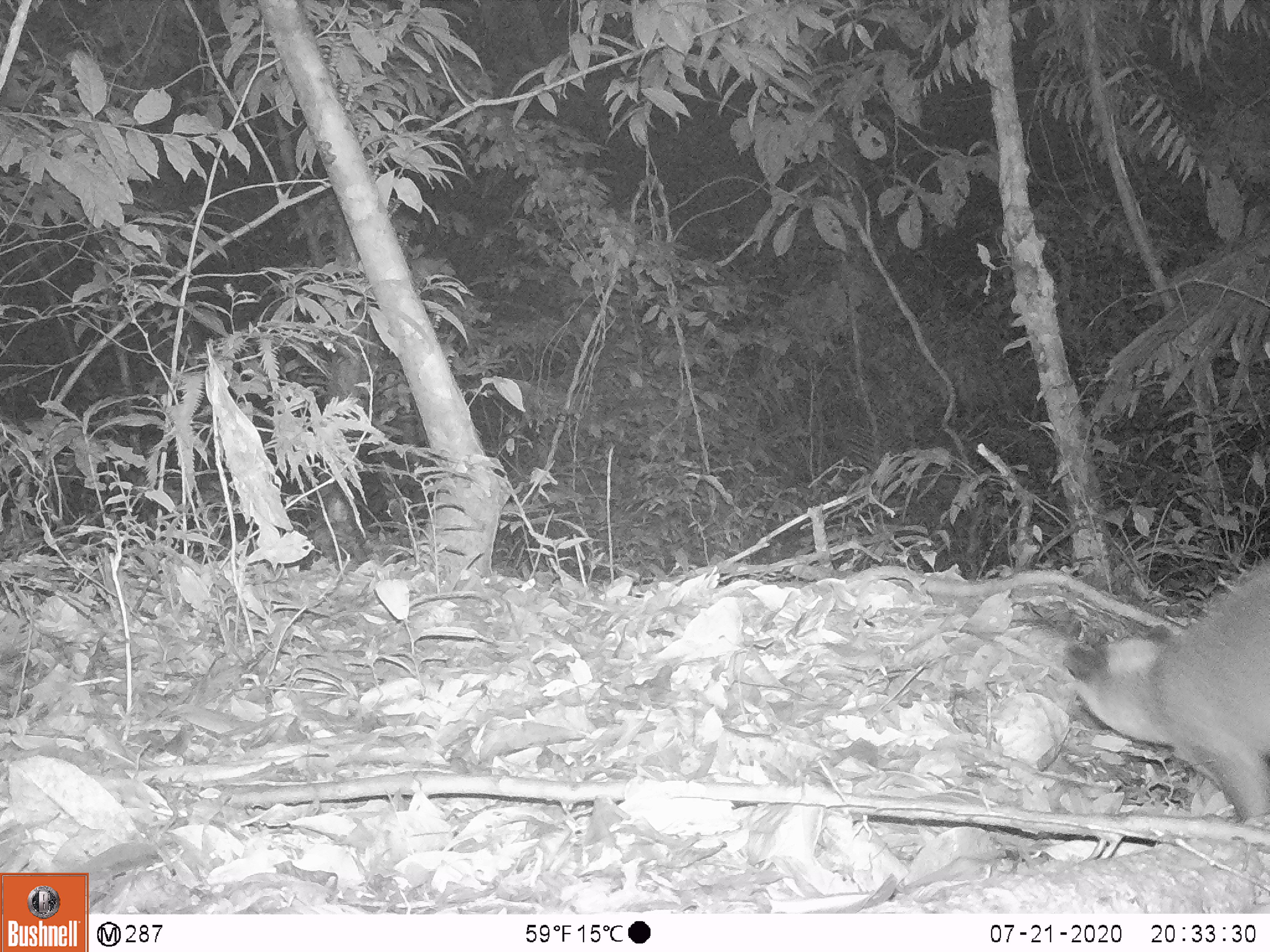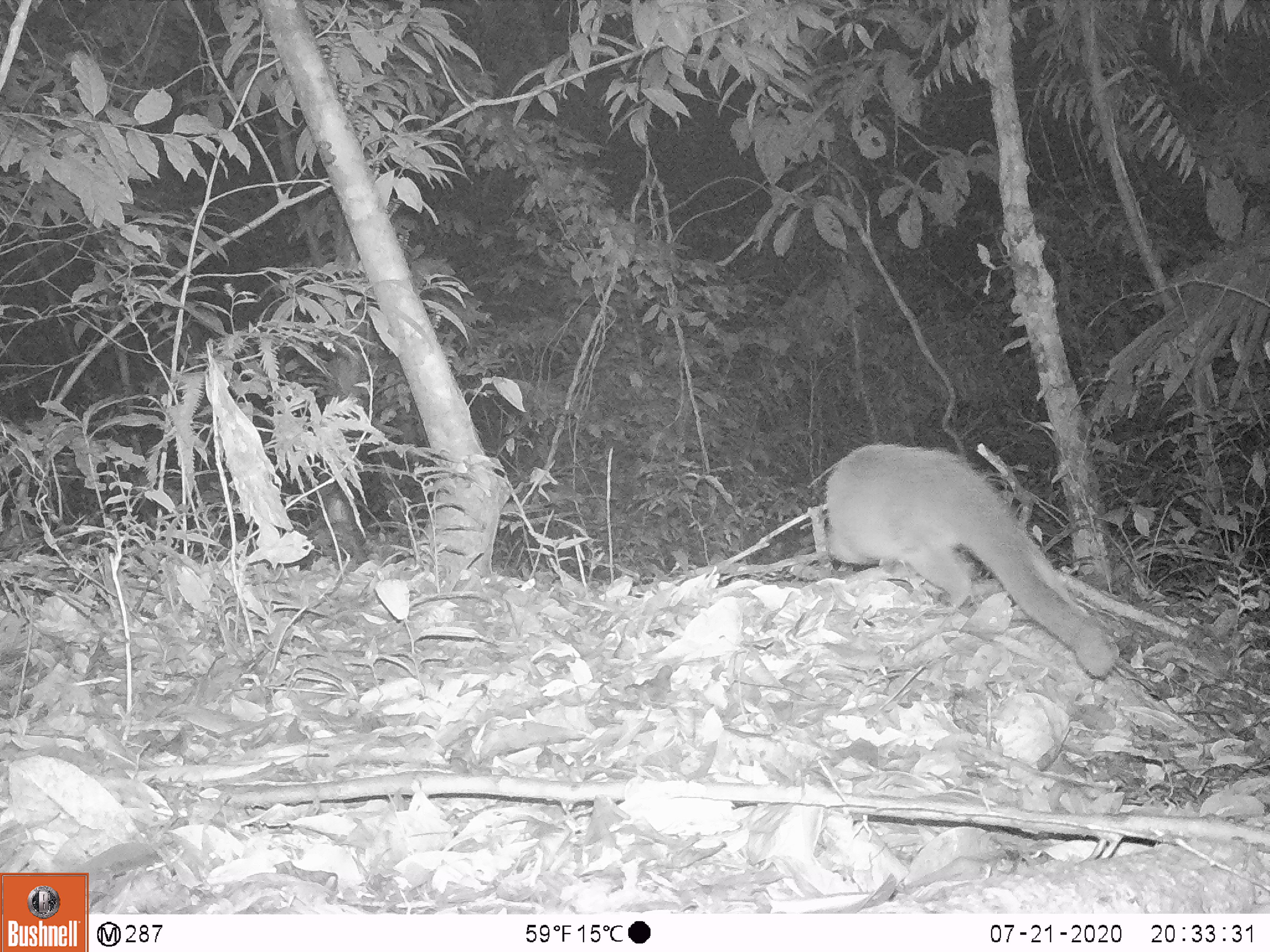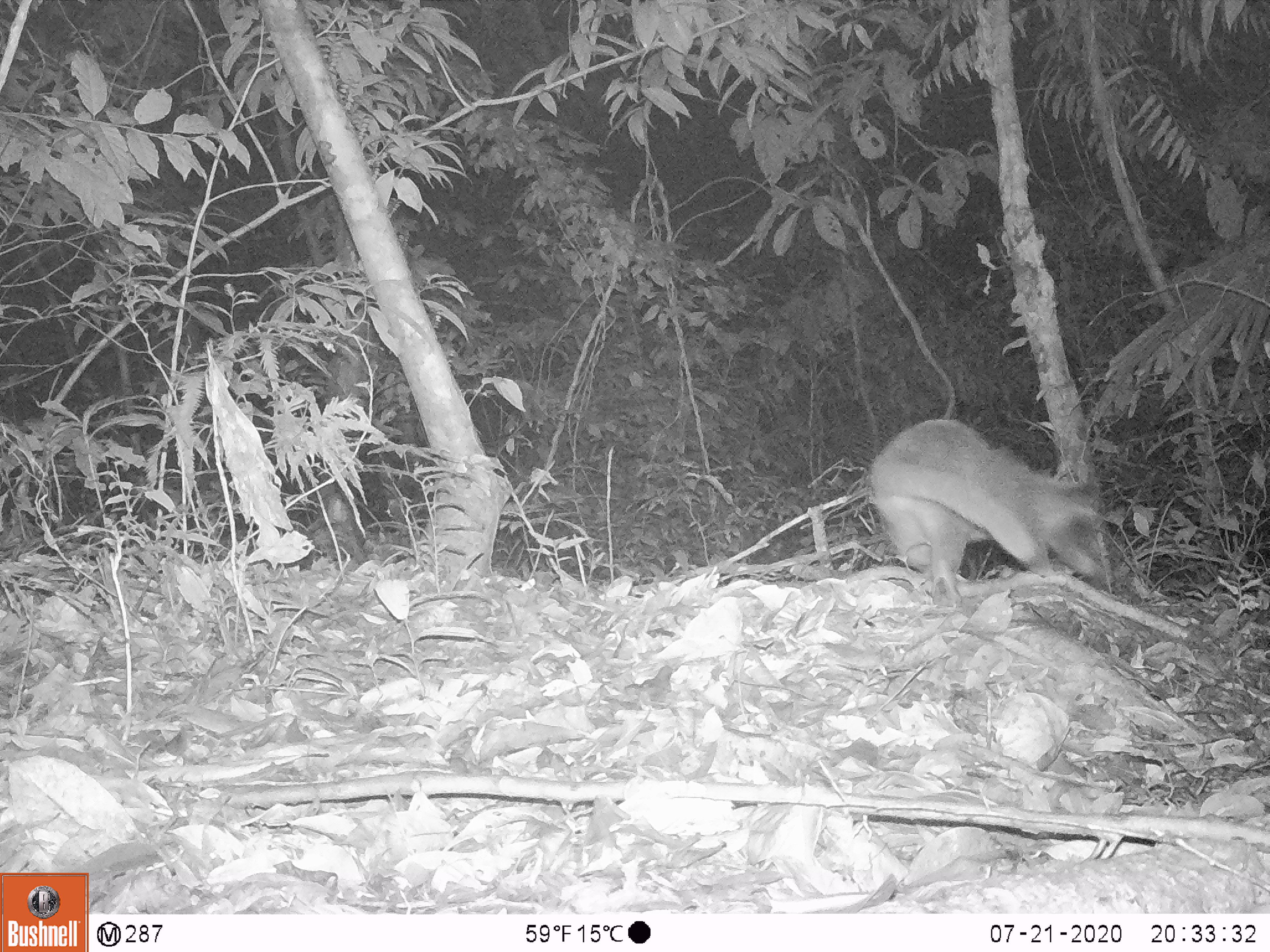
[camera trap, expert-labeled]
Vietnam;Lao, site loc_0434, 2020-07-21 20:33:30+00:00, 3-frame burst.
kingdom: Animalia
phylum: Chordata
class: Mammalia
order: Carnivora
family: Viverridae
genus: Paguma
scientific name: Paguma larvata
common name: masked palm civet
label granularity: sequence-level